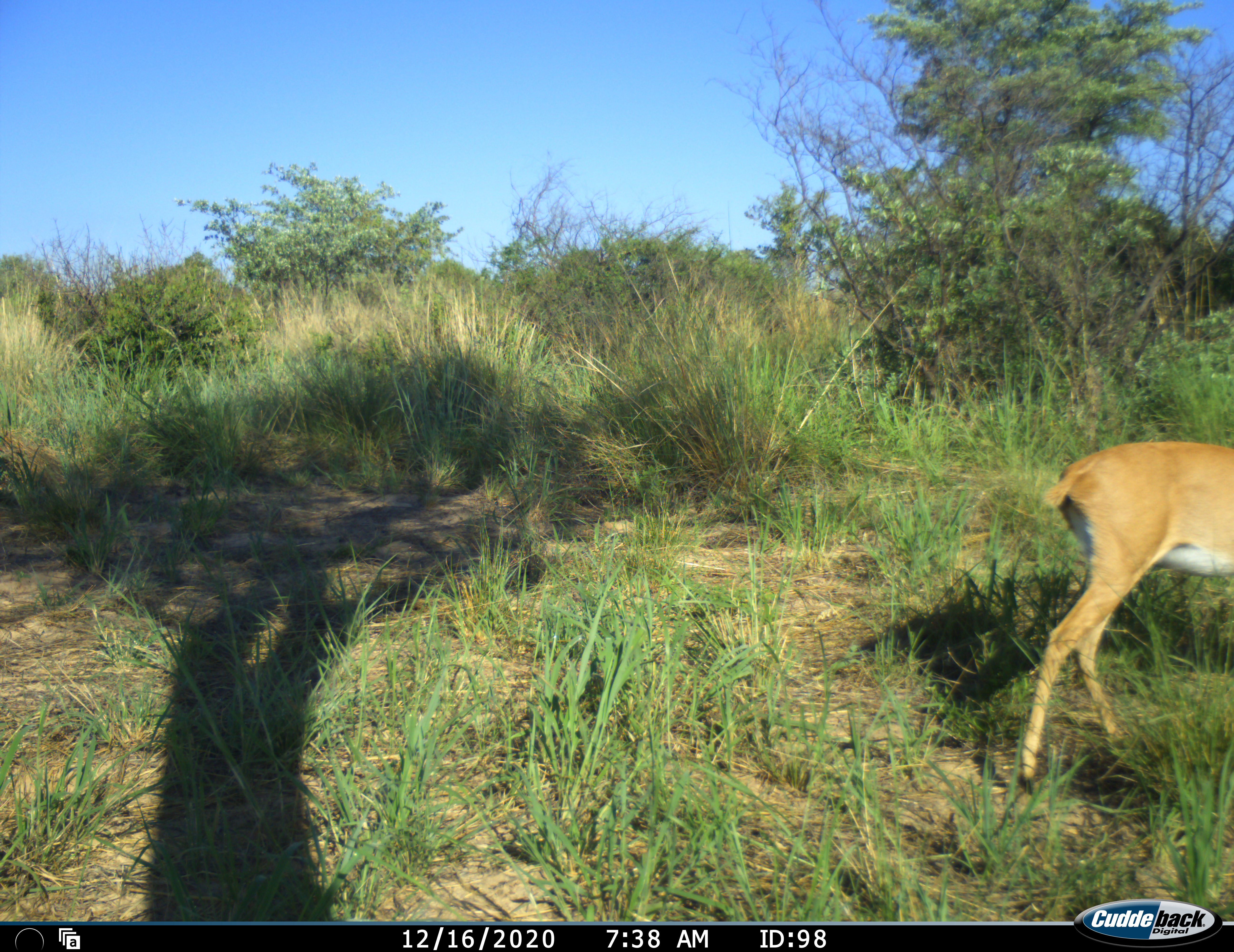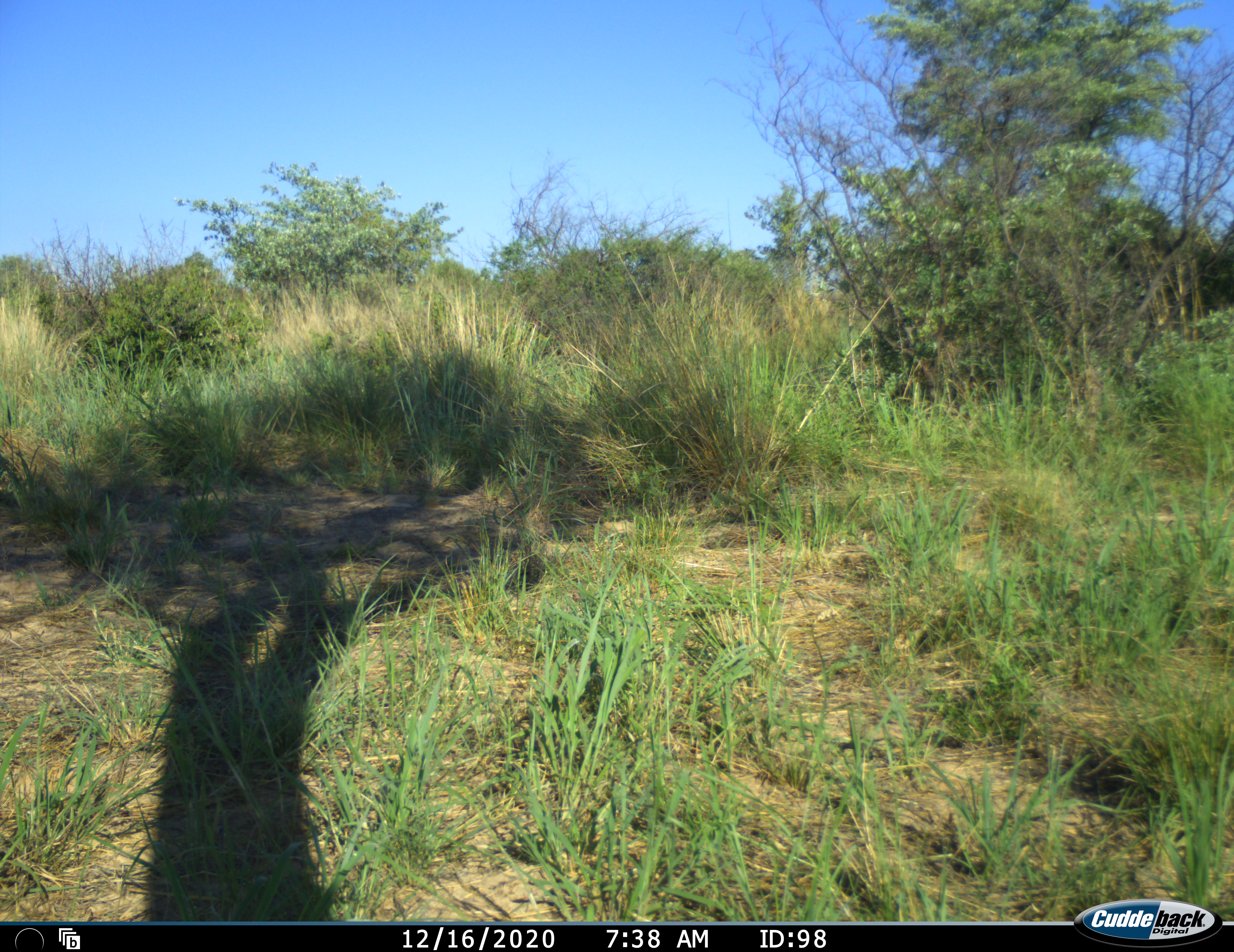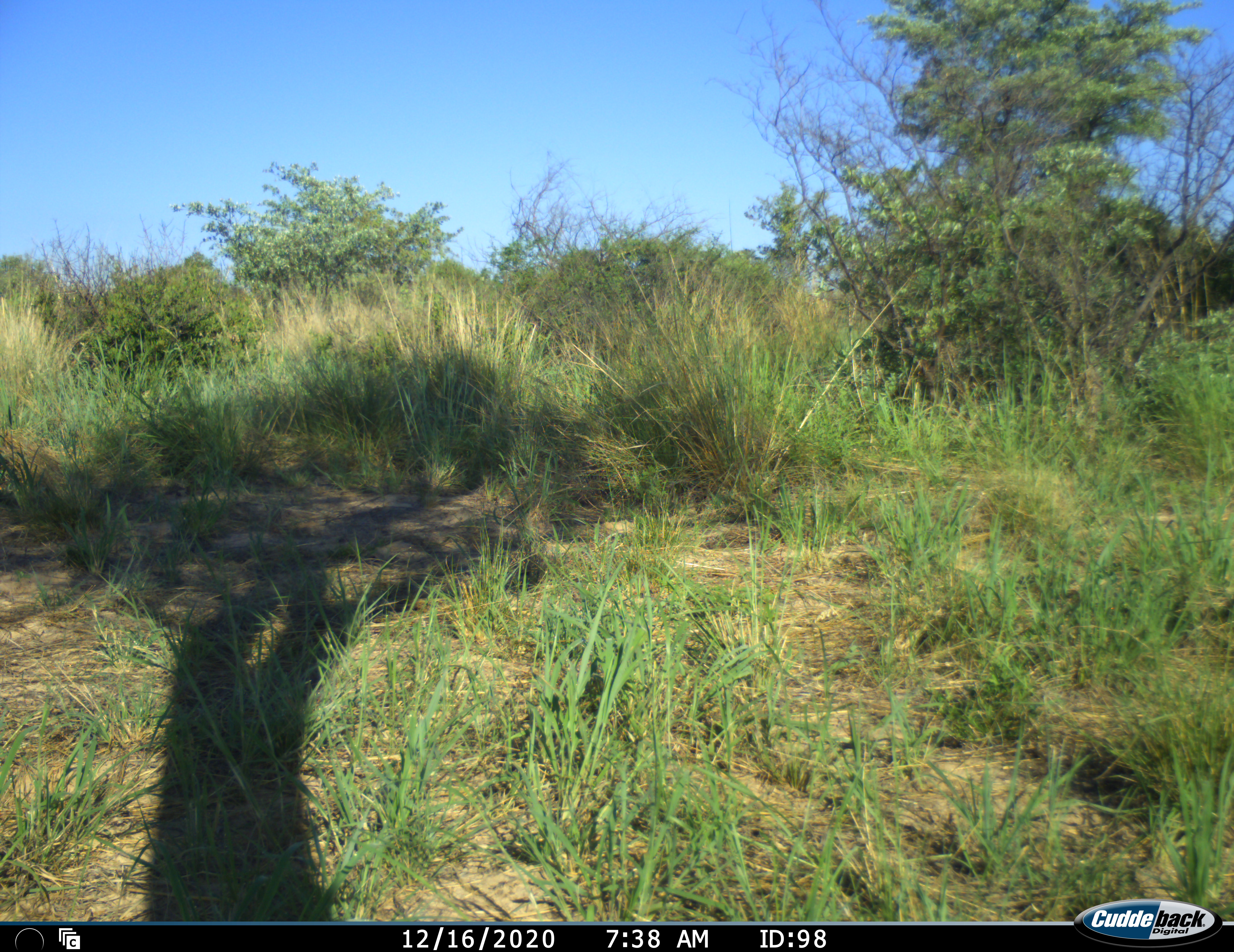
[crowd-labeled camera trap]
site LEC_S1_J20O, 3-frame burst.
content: unidentified animal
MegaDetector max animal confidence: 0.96